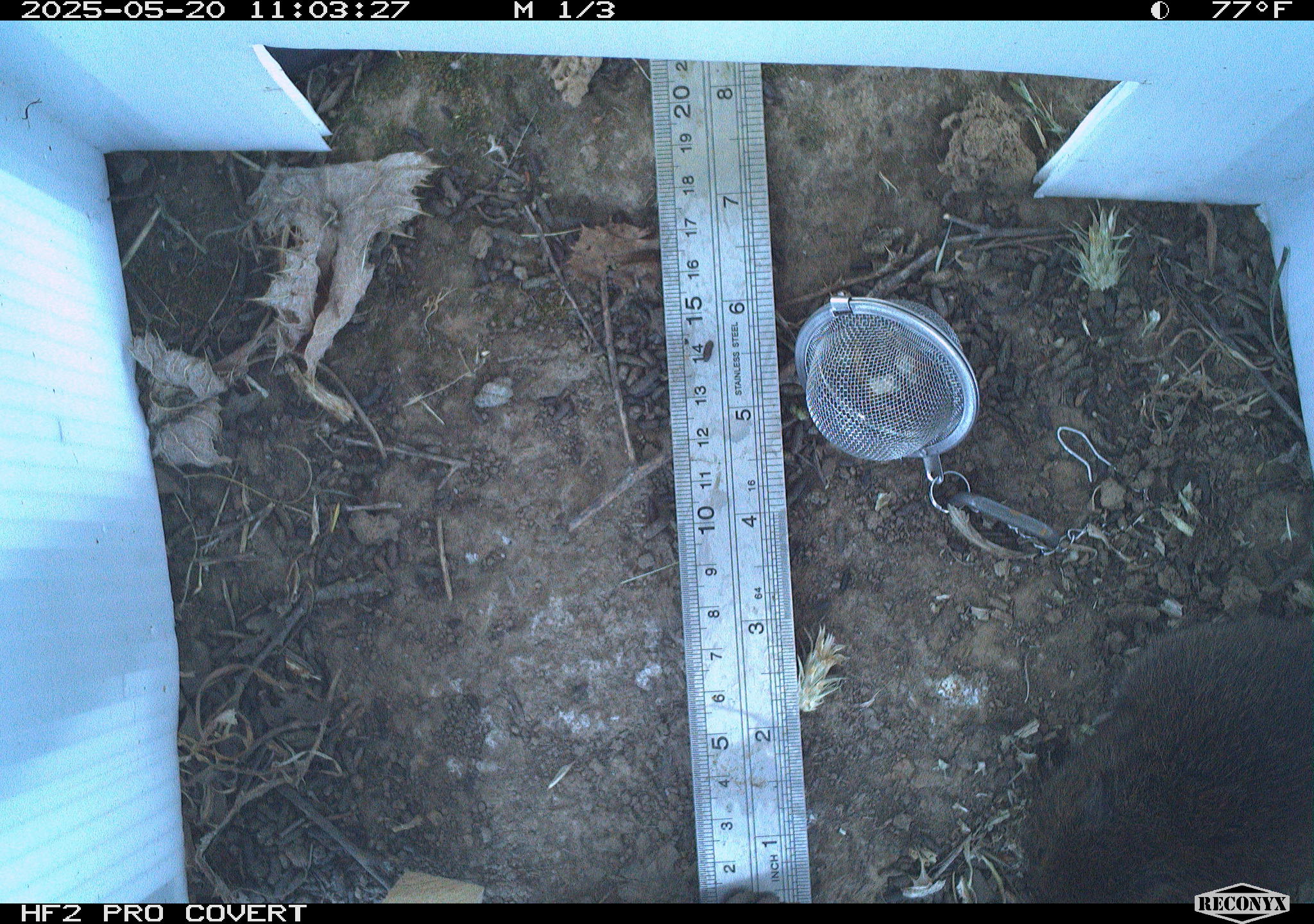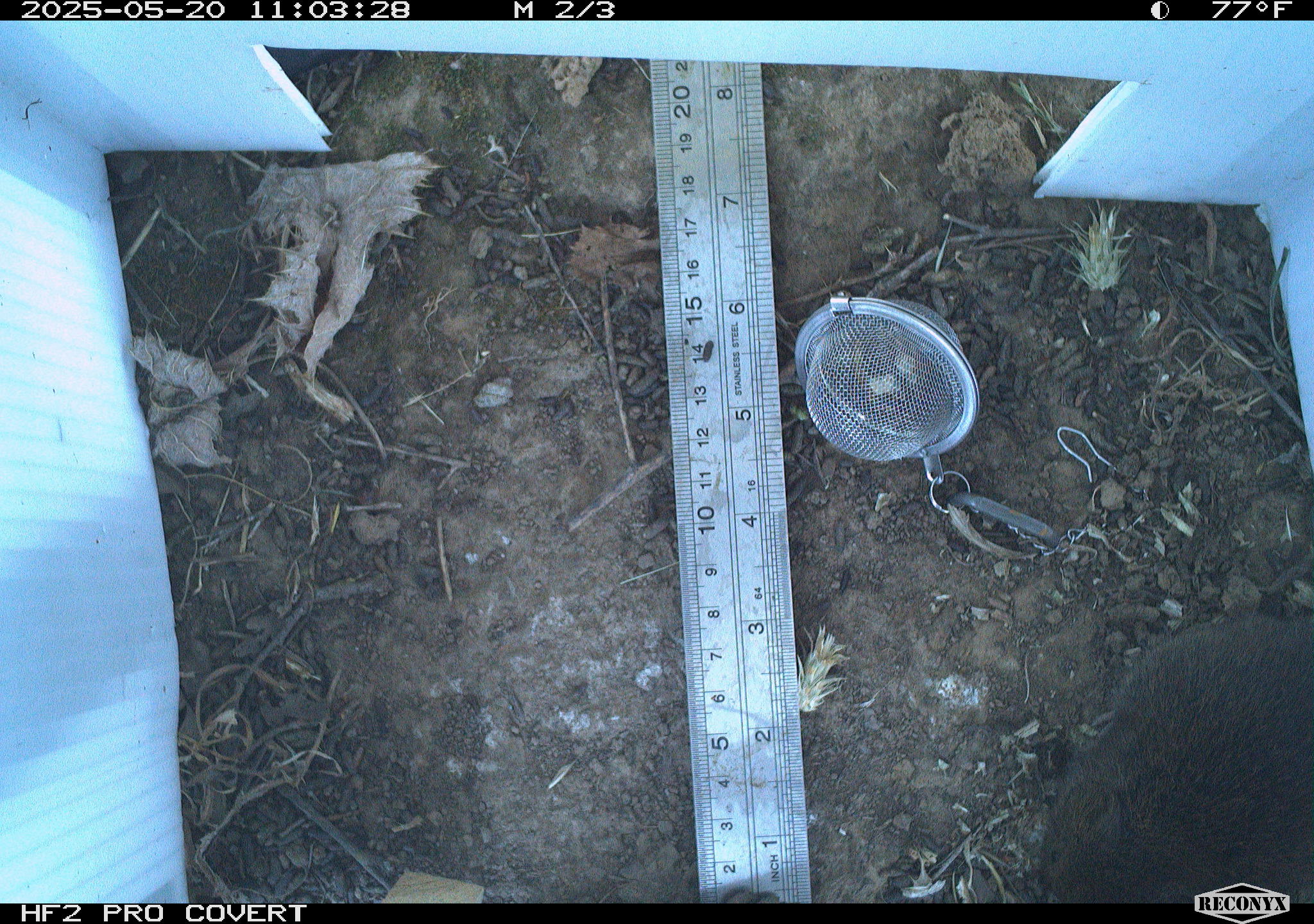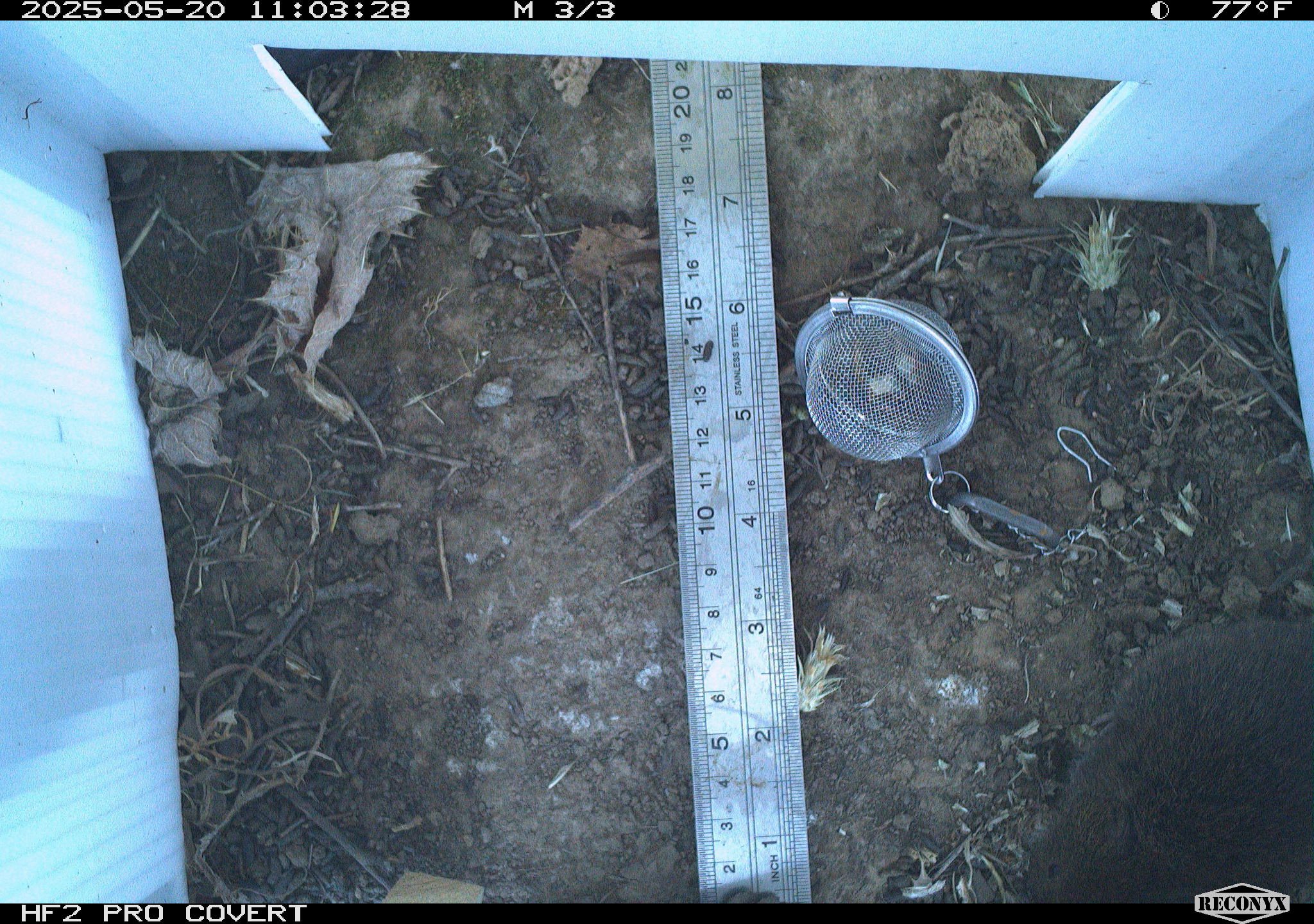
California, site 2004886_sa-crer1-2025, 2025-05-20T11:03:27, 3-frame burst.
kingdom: Animalia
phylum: Chordata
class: Mammalia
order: Rodentia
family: Cricetidae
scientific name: Arvicolinae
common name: voles, lemmings, and muskrats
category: arvicolinae subfamily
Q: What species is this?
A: Arvicolinae subfamily (voles, lemmings, and muskrats) (Arvicolinae).